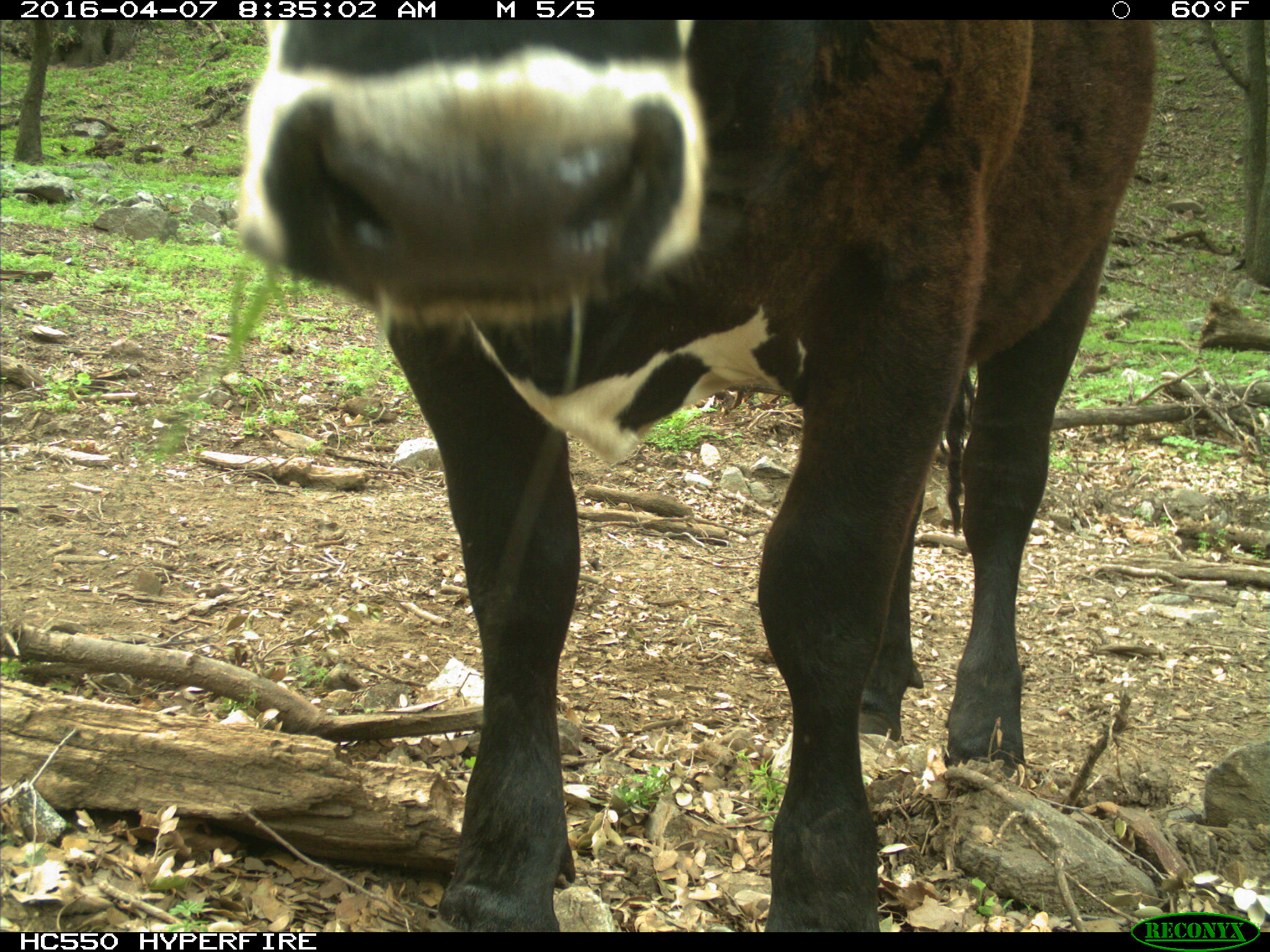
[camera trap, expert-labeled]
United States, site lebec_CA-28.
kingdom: Animalia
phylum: Chordata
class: Mammalia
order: Artiodactyla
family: Bovidae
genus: Bos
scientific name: Bos taurus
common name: domestic cow